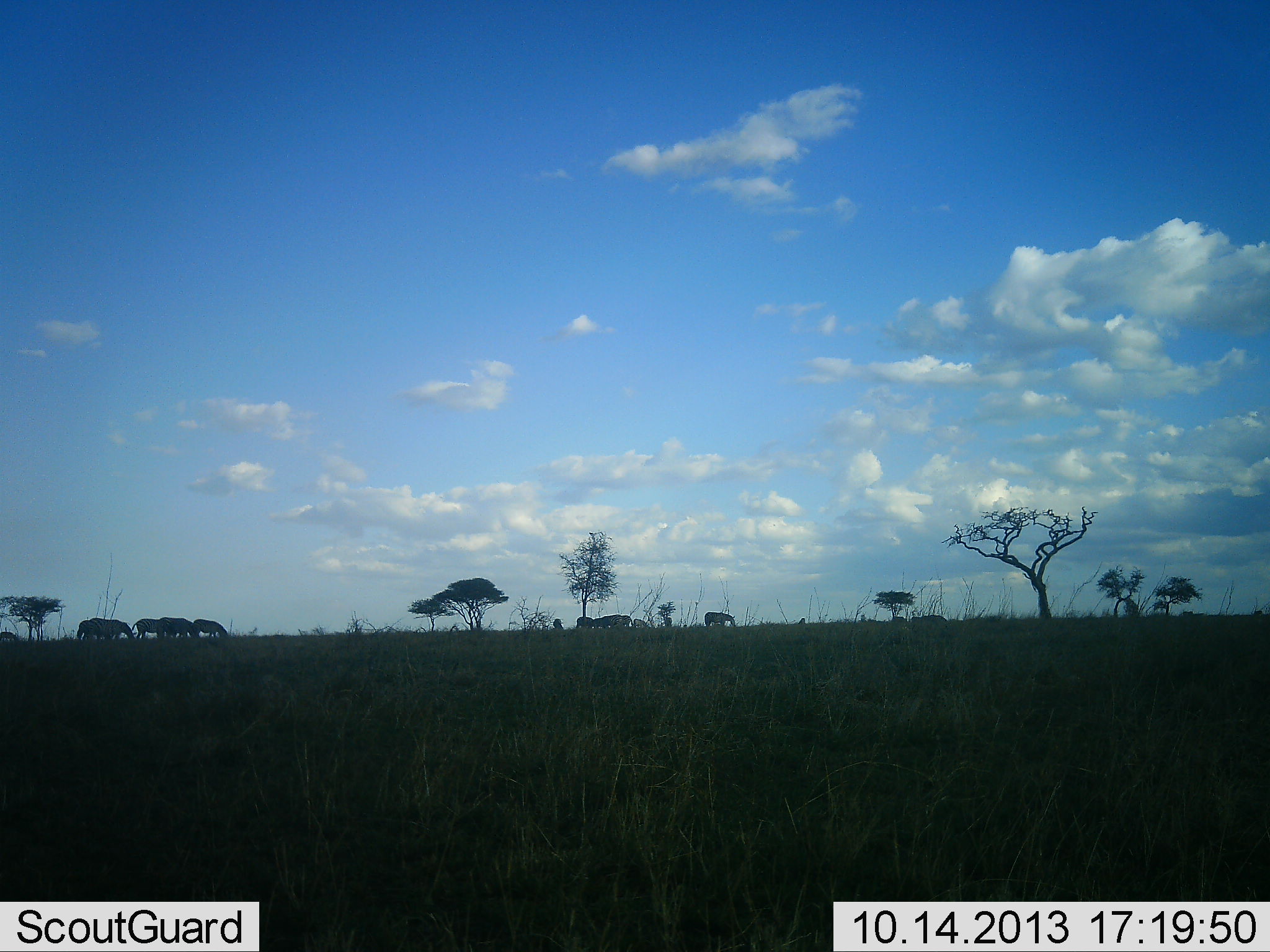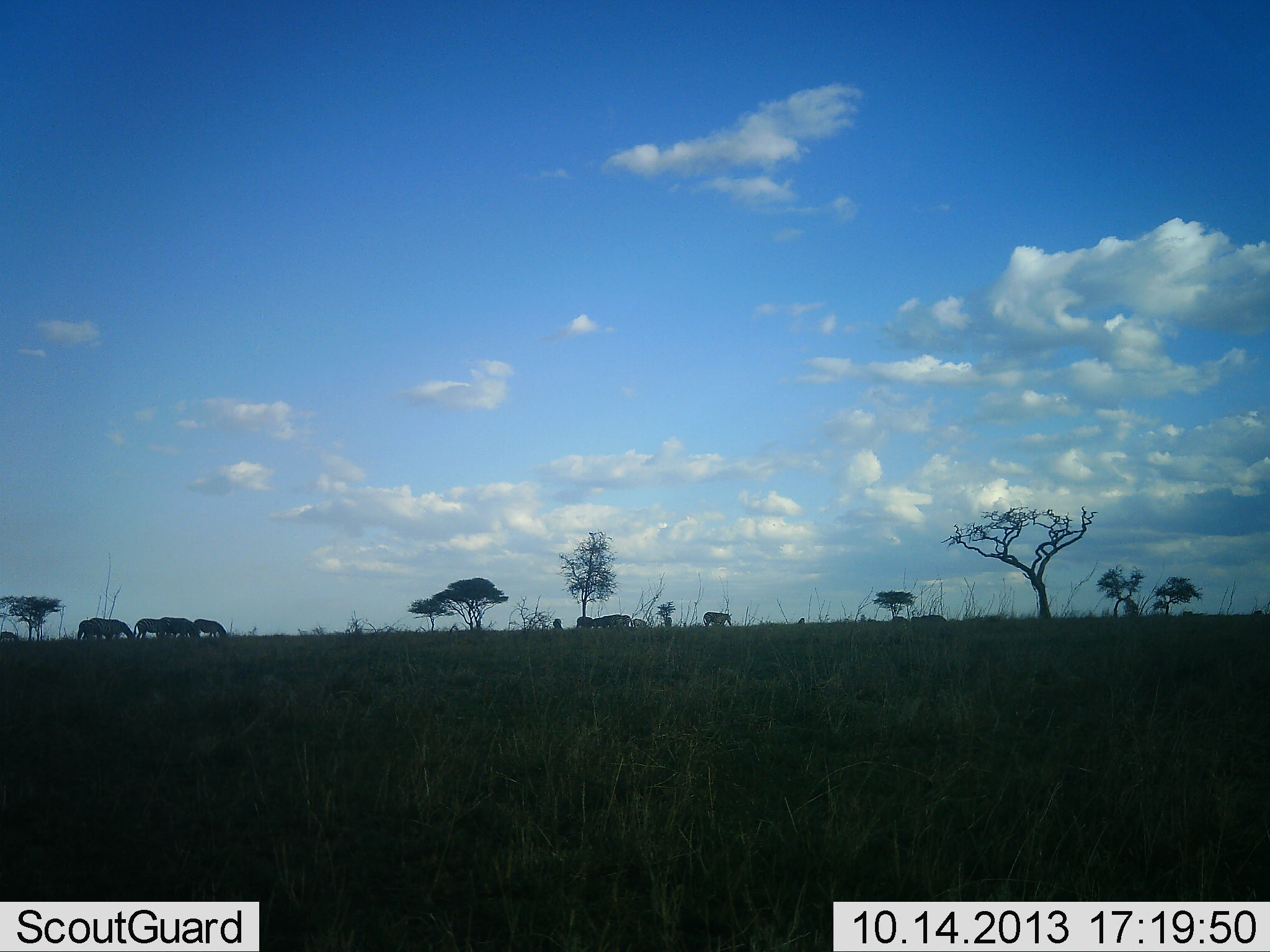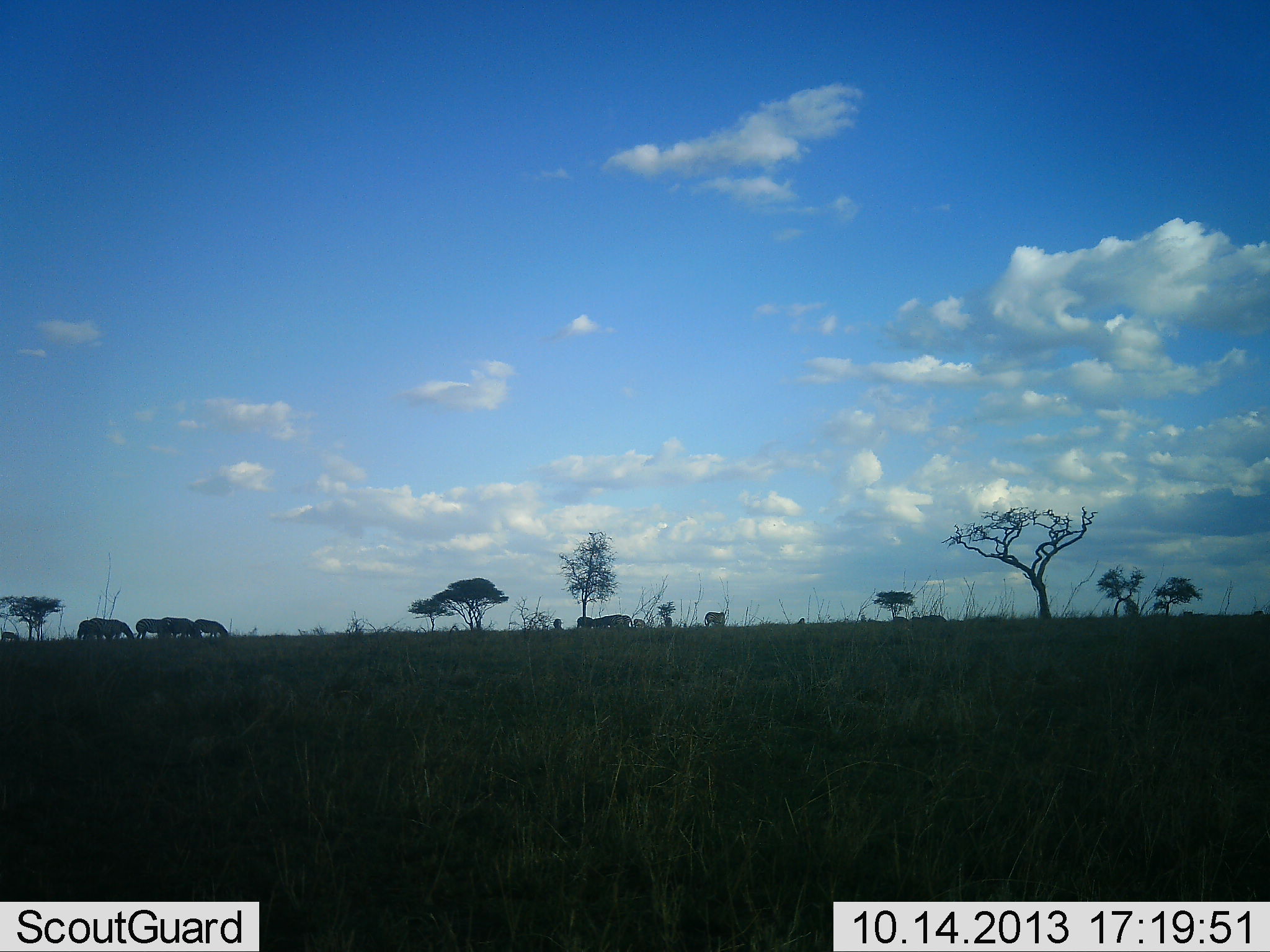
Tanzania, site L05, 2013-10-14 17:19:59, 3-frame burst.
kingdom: Animalia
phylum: Chordata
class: Mammalia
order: Perissodactyla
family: Equidae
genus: Equus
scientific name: Equus quagga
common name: plains zebra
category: zebra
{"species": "zebra (plains zebra) (Equus quagga)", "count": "8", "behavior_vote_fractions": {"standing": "36%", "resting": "0%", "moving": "0%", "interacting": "0%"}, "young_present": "0%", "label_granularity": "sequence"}